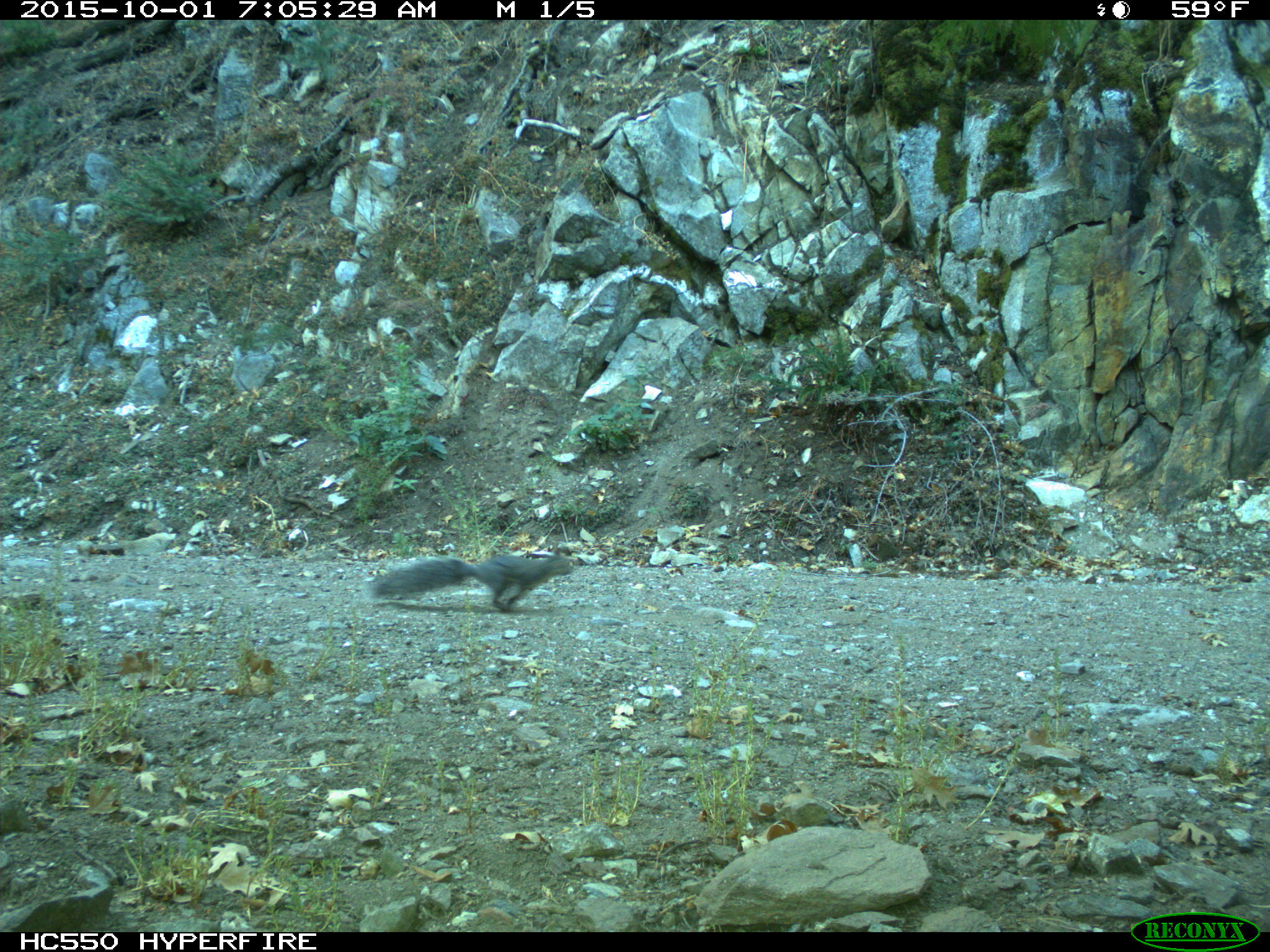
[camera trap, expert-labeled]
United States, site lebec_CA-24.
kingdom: Animalia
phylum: Chordata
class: Mammalia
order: Rodentia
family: Sciuridae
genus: Sciurus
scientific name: Sciurus carolinensis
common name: eastern gray squirrel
Sciurus carolinensis (eastern gray squirrel).